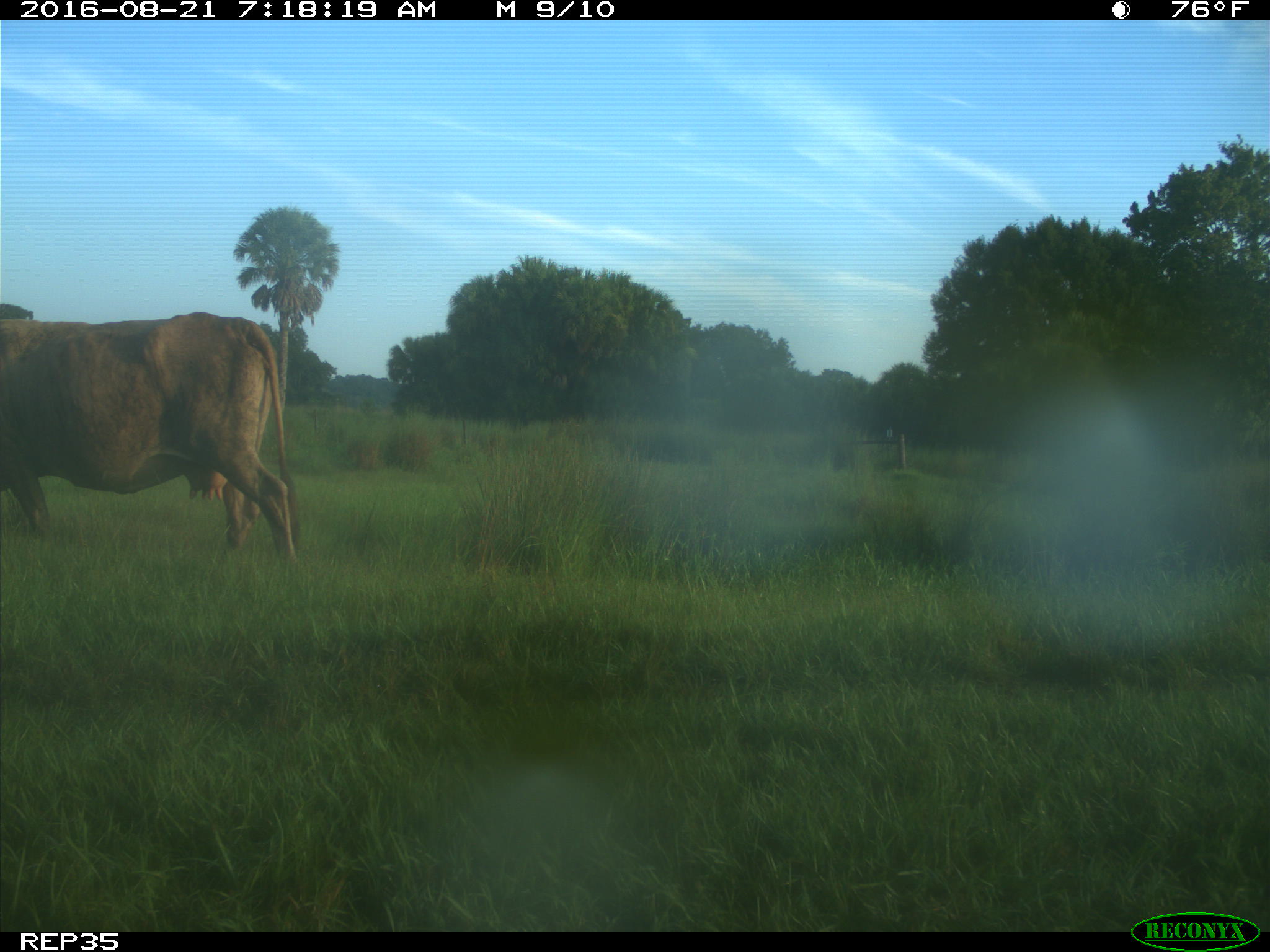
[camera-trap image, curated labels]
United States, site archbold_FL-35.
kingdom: Animalia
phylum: Chordata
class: Mammalia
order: Artiodactyla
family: Bovidae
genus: Bos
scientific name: Bos taurus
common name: domestic cow